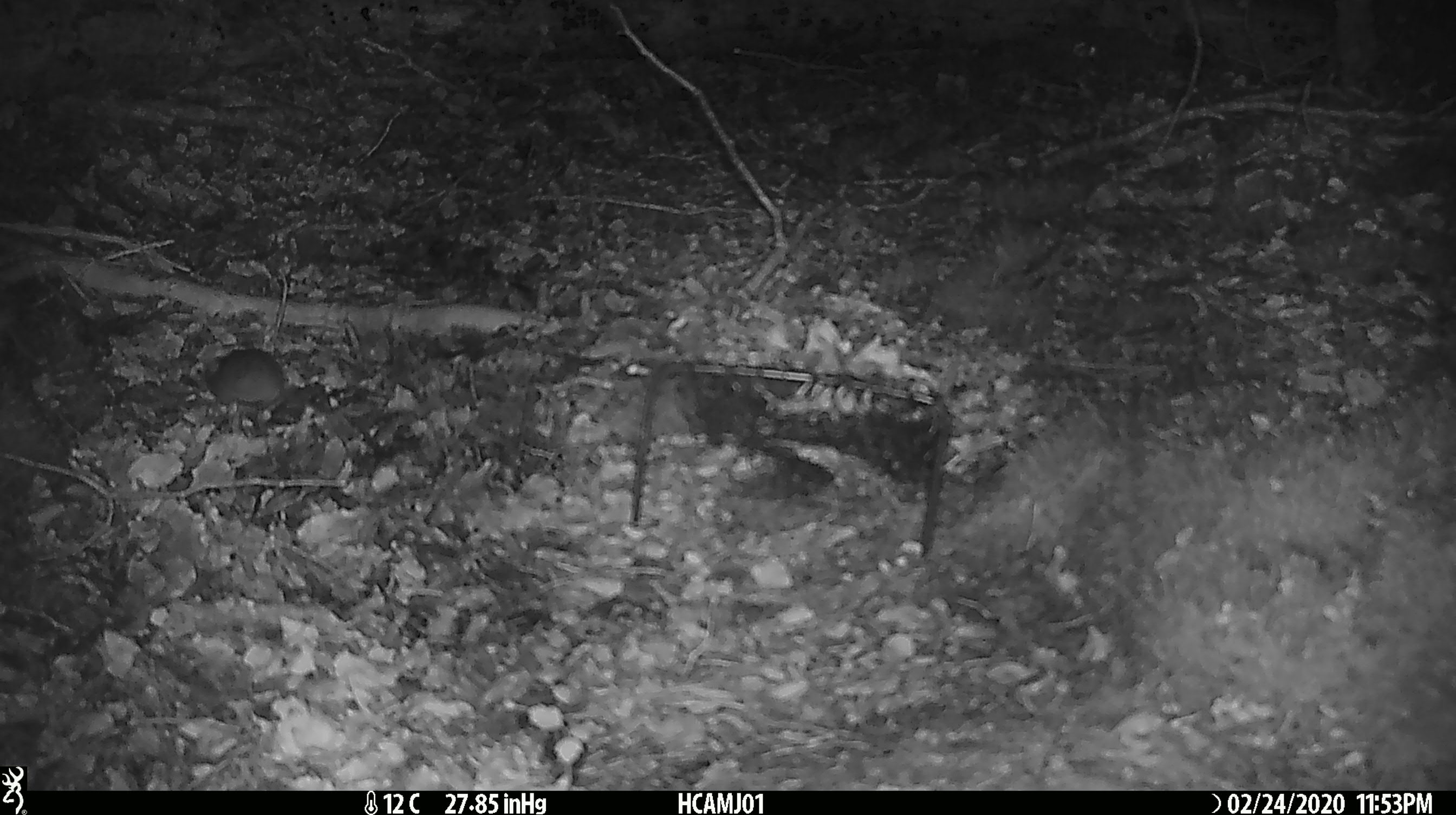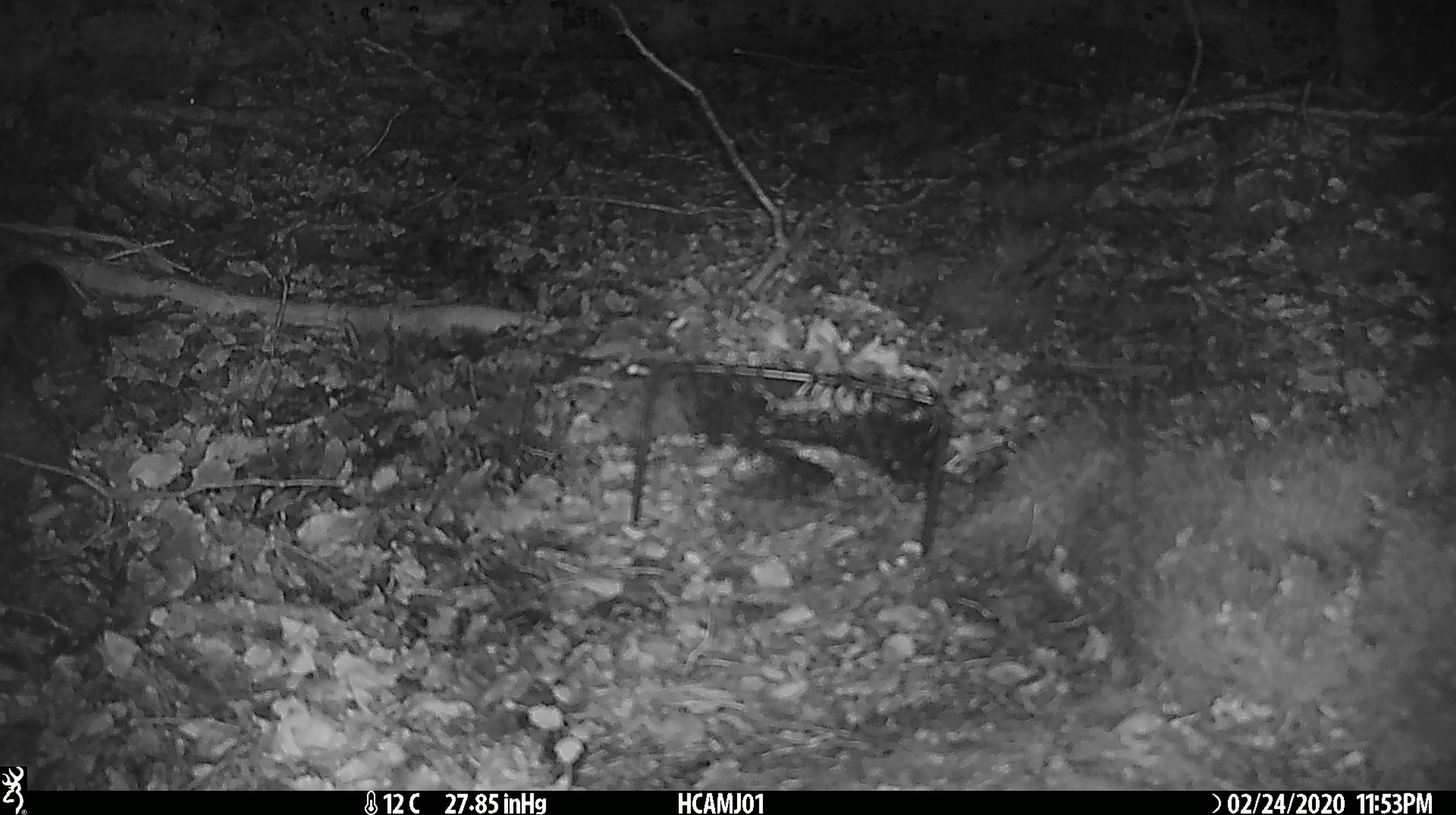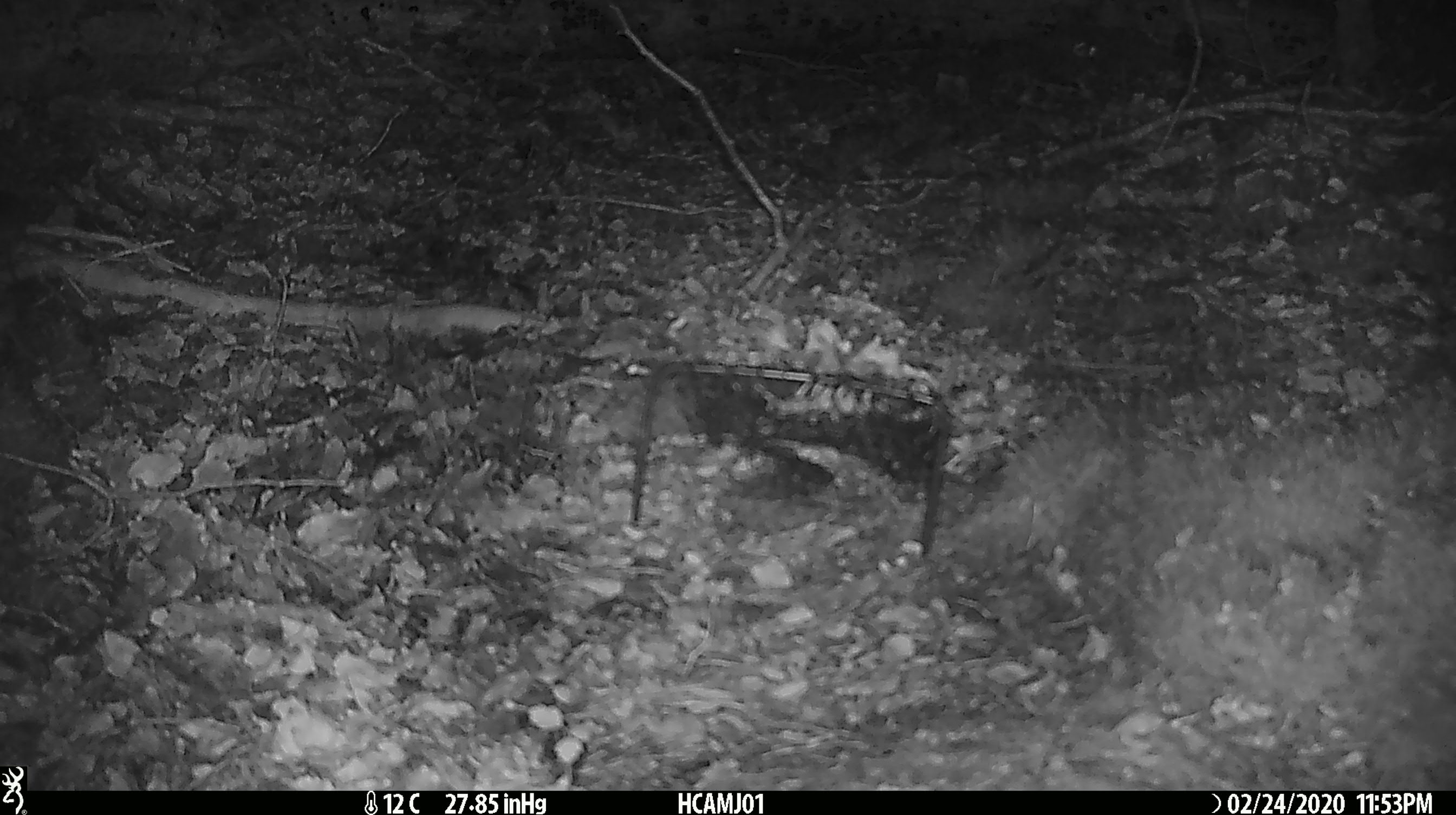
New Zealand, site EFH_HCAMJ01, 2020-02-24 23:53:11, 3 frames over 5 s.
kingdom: Animalia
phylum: Chordata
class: Mammalia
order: Rodentia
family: Muridae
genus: Mus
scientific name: Mus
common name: mouse